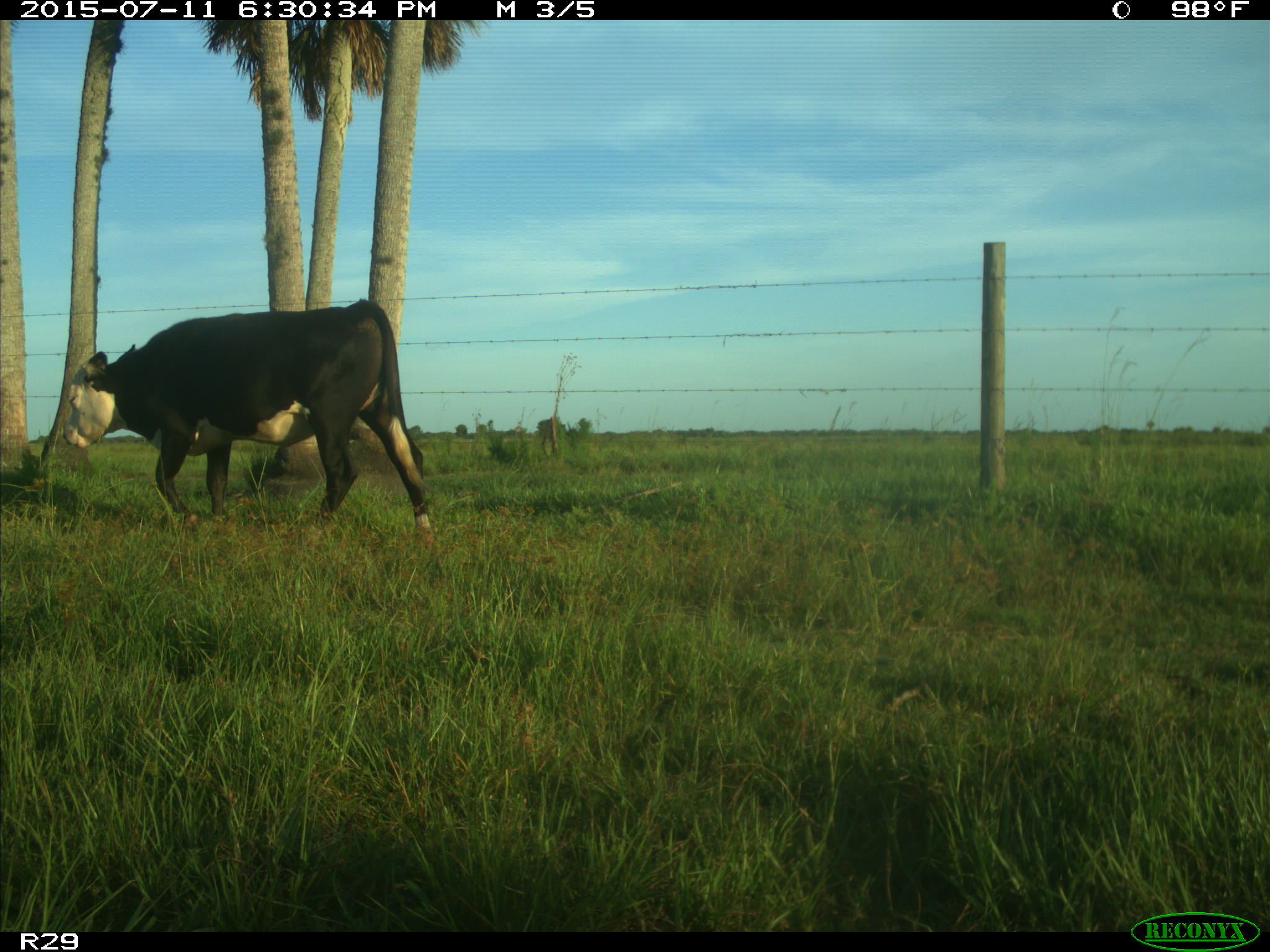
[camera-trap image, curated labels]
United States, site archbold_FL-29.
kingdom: Animalia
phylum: Chordata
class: Mammalia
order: Artiodactyla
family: Bovidae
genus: Bos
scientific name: Bos taurus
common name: domestic cow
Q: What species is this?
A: Bos taurus (domestic cow).